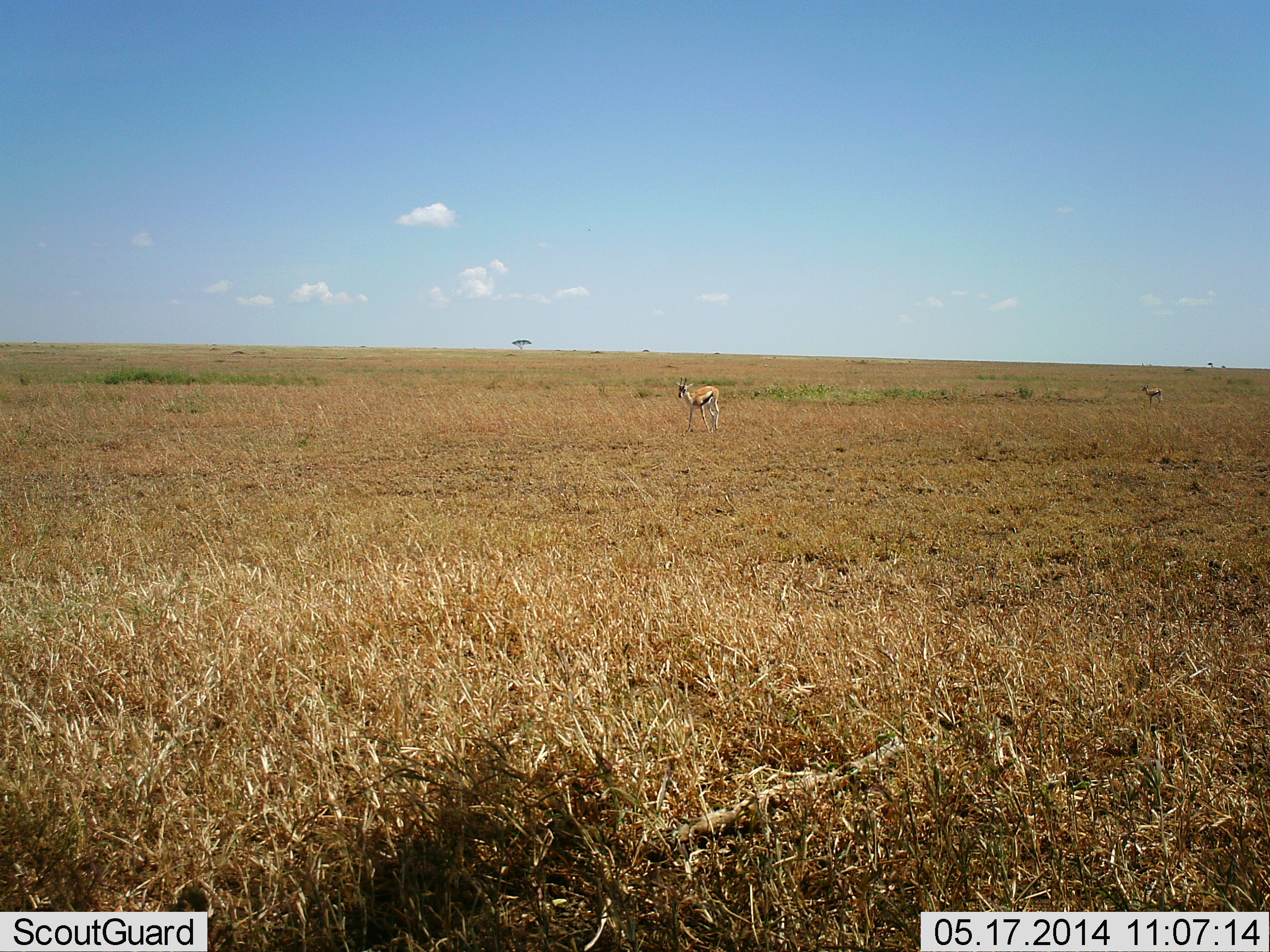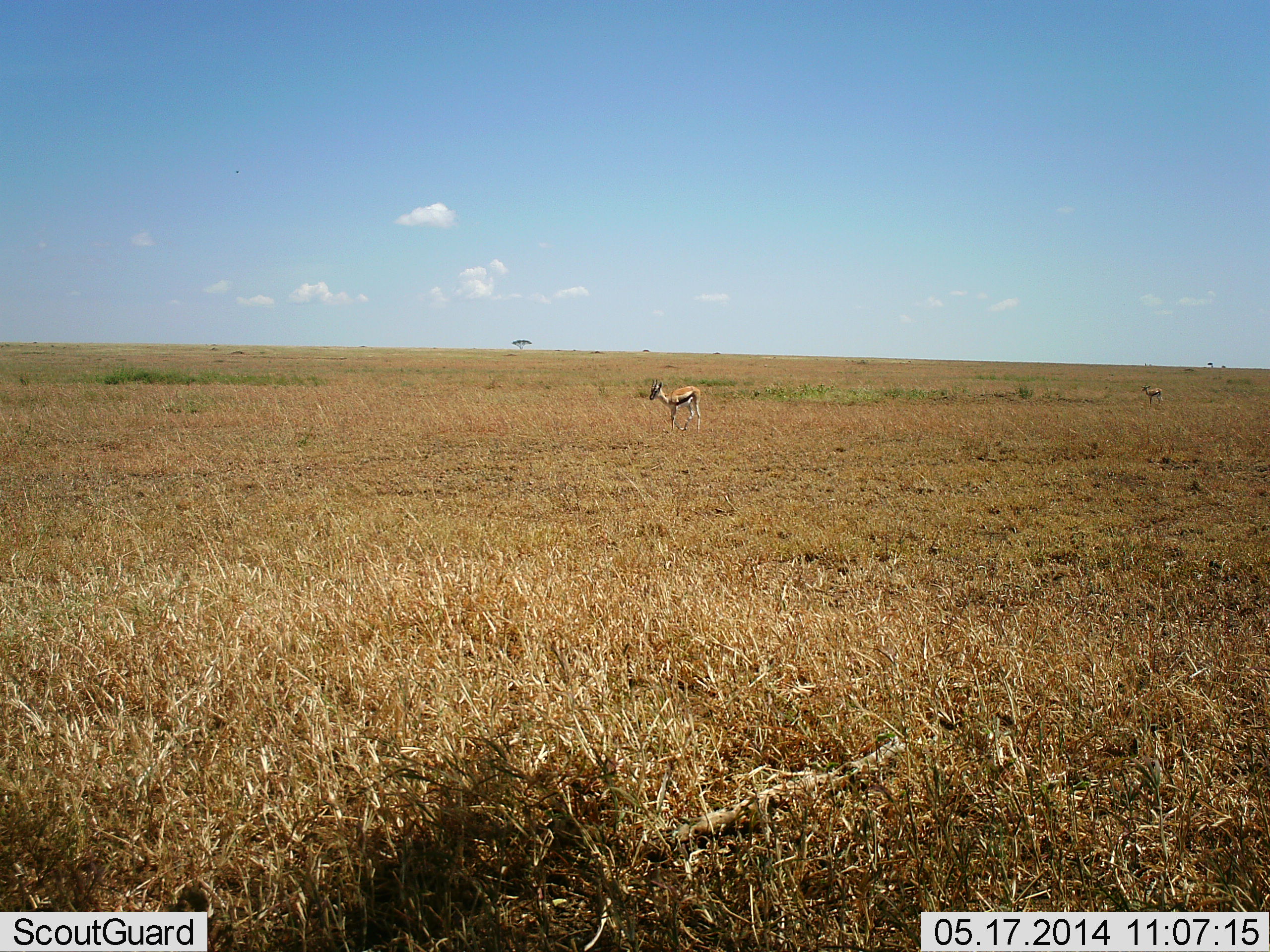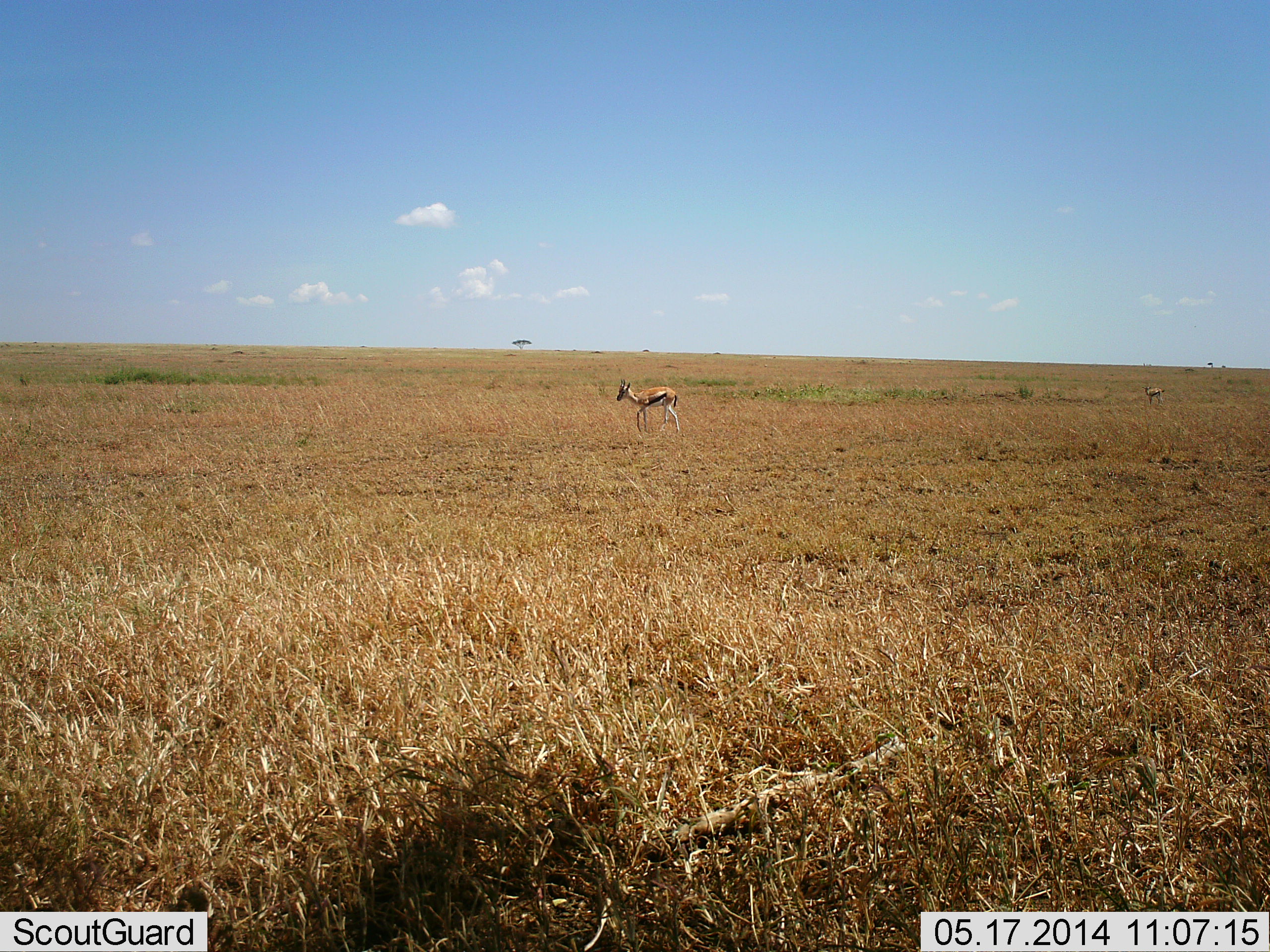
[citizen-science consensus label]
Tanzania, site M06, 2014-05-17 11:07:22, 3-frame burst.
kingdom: Animalia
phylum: Chordata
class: Mammalia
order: Artiodactyla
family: Bovidae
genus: Eudorcas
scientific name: Eudorcas thomsonii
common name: thomson's gazelle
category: gazellethomsons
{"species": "gazellethomsons (thomson's gazelle) (Eudorcas thomsonii)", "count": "2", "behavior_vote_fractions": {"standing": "50%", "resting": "0%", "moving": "90%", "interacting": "0%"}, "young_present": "0%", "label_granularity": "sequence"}